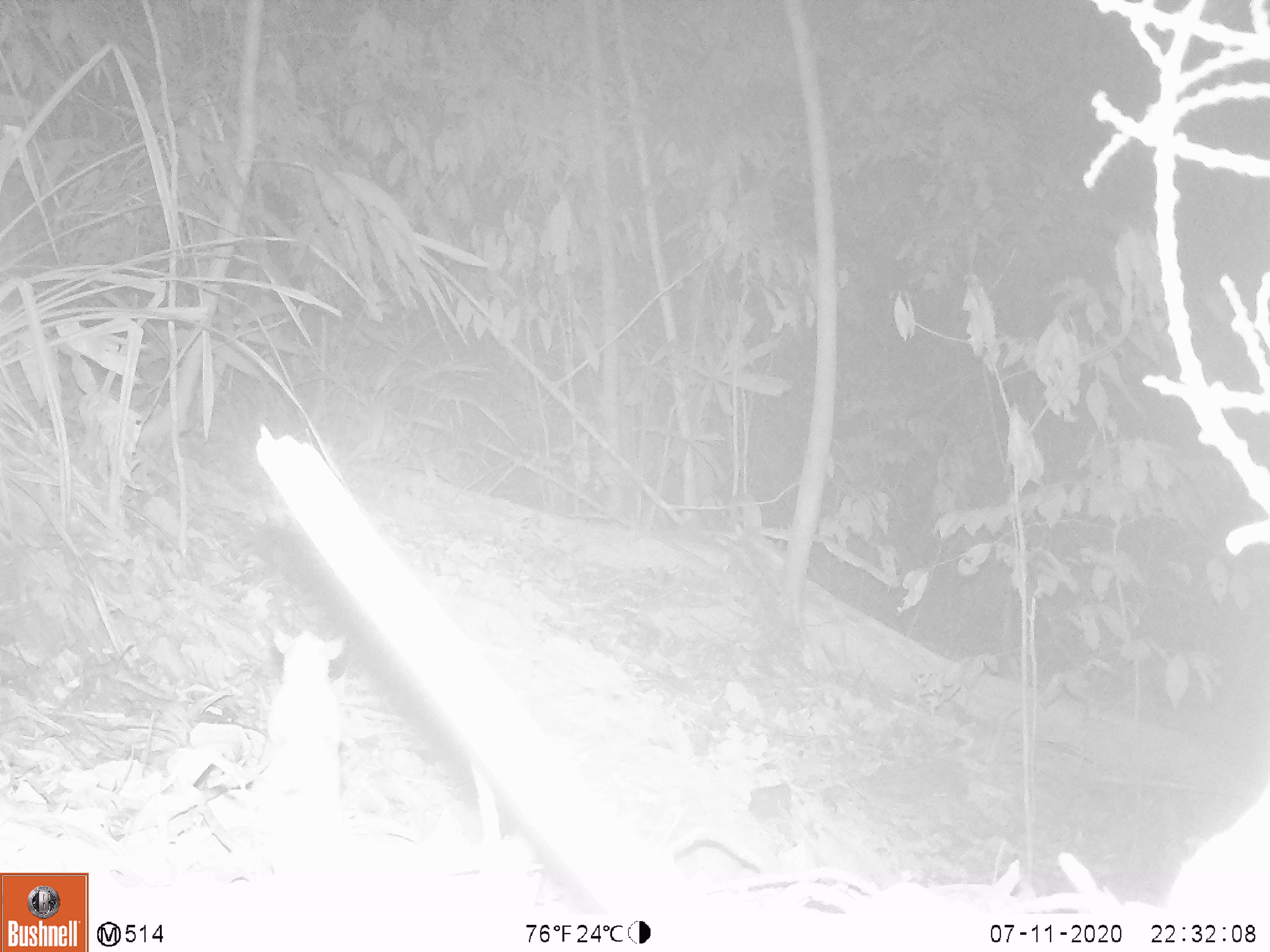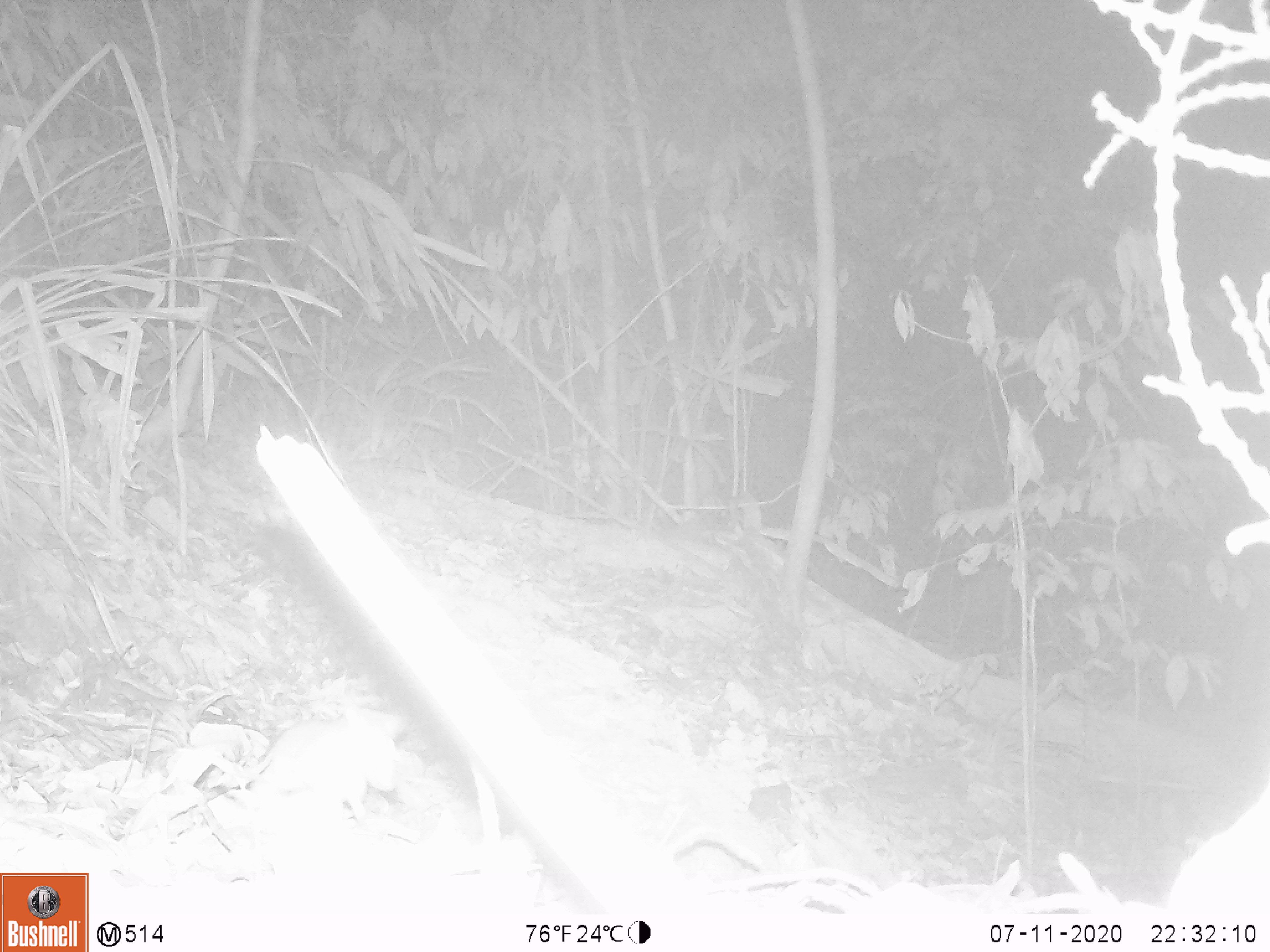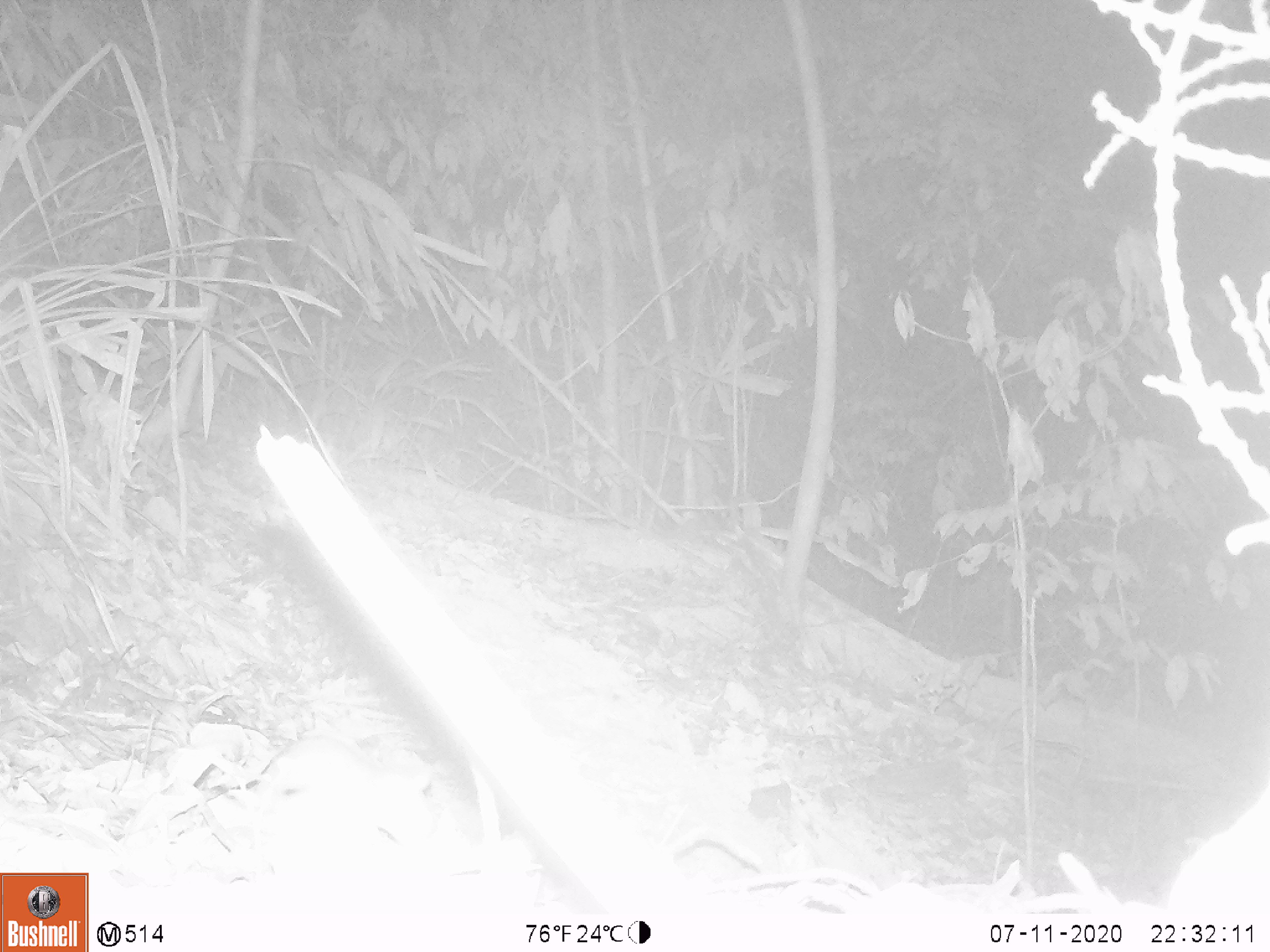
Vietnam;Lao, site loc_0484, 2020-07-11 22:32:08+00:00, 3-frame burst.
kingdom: Animalia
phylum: Chordata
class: Mammalia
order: Rodentia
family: Muridae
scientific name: Muridae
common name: old-world mice and rats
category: unidentified murid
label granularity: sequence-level